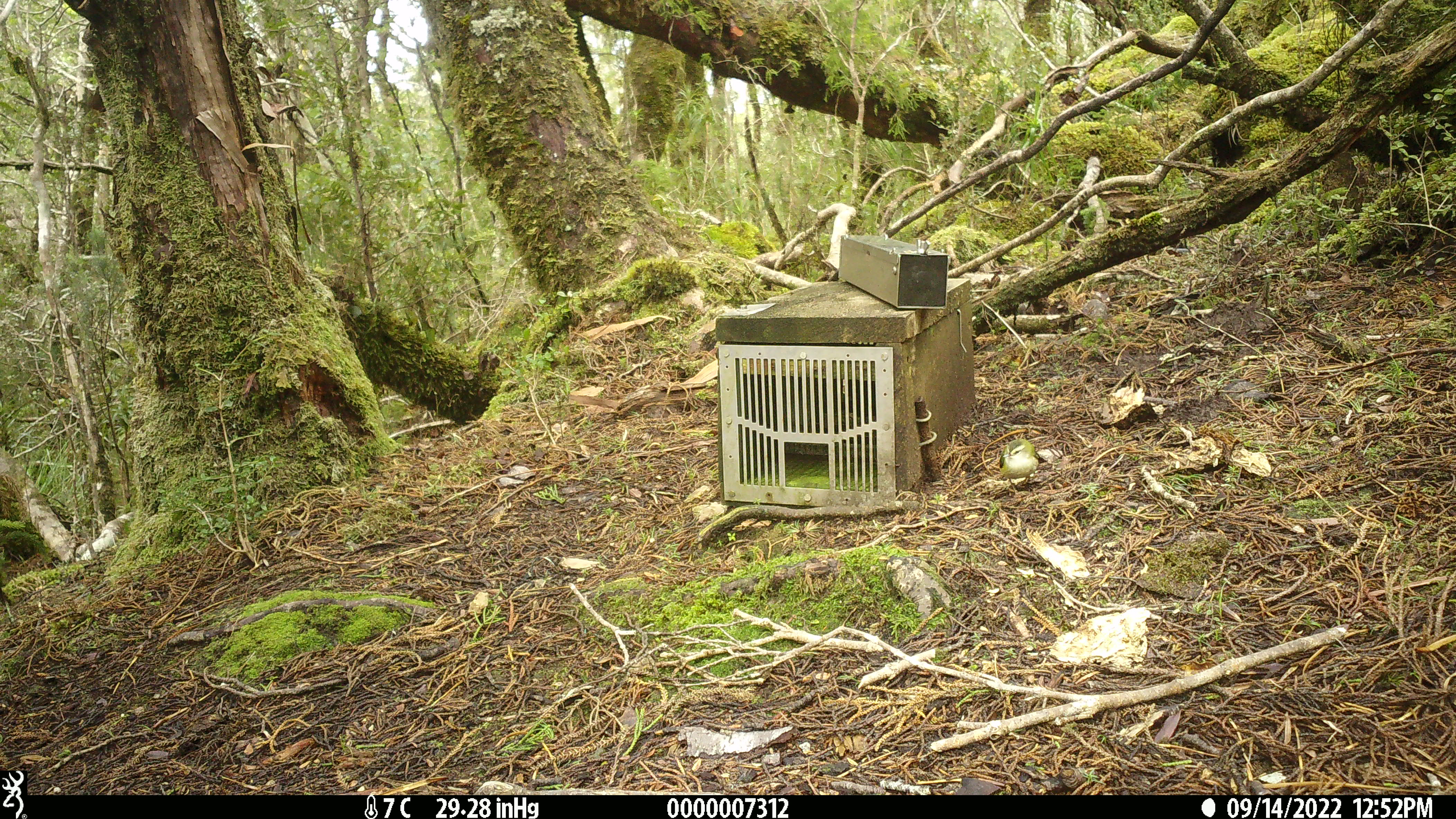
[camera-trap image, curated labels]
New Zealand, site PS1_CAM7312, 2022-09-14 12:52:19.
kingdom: Animalia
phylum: Chordata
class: Aves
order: Passeriformes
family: Acanthisittidae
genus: Acanthisitta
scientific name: Acanthisitta chloris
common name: rifleman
Rifleman (Acanthisitta chloris).